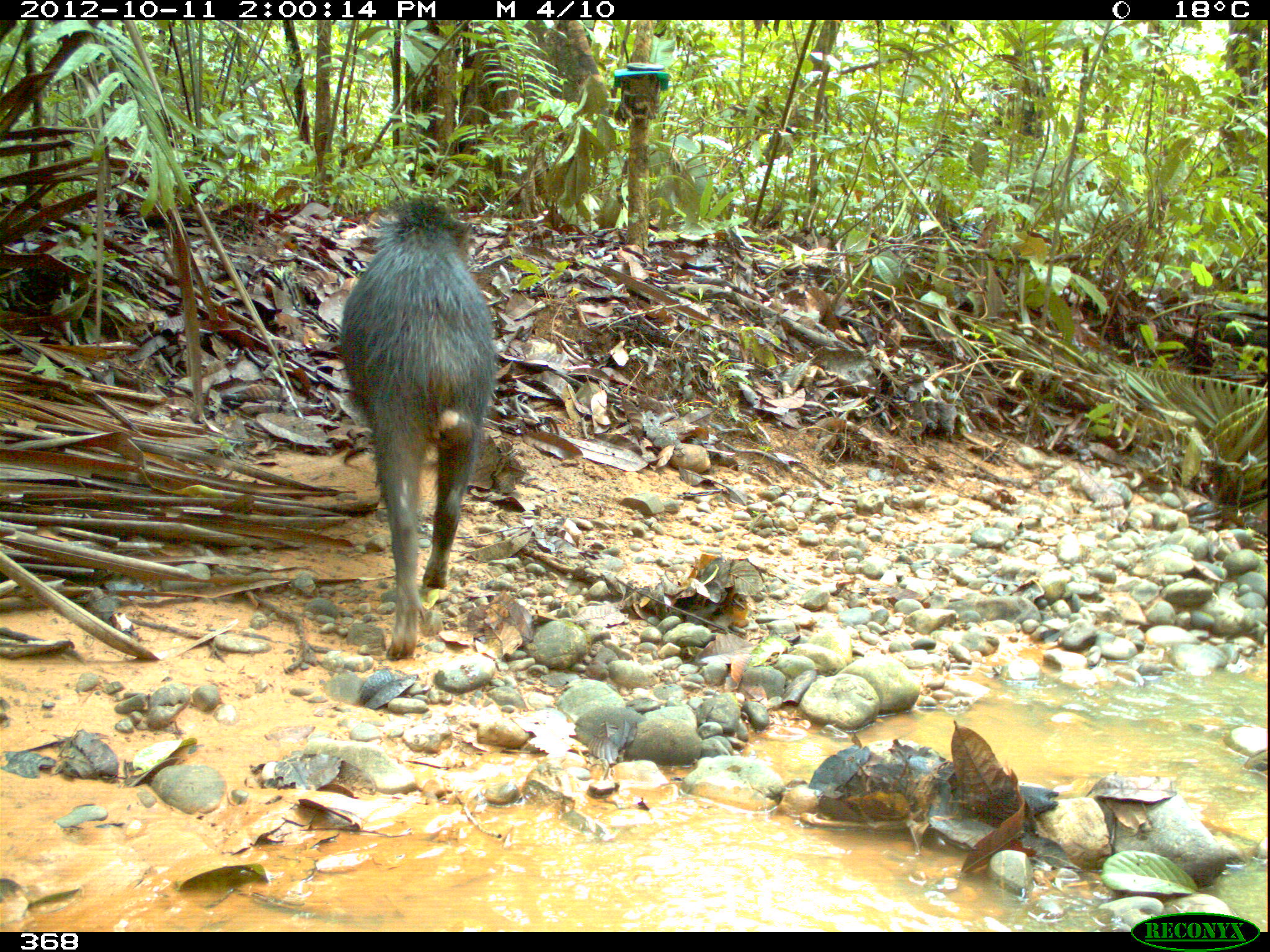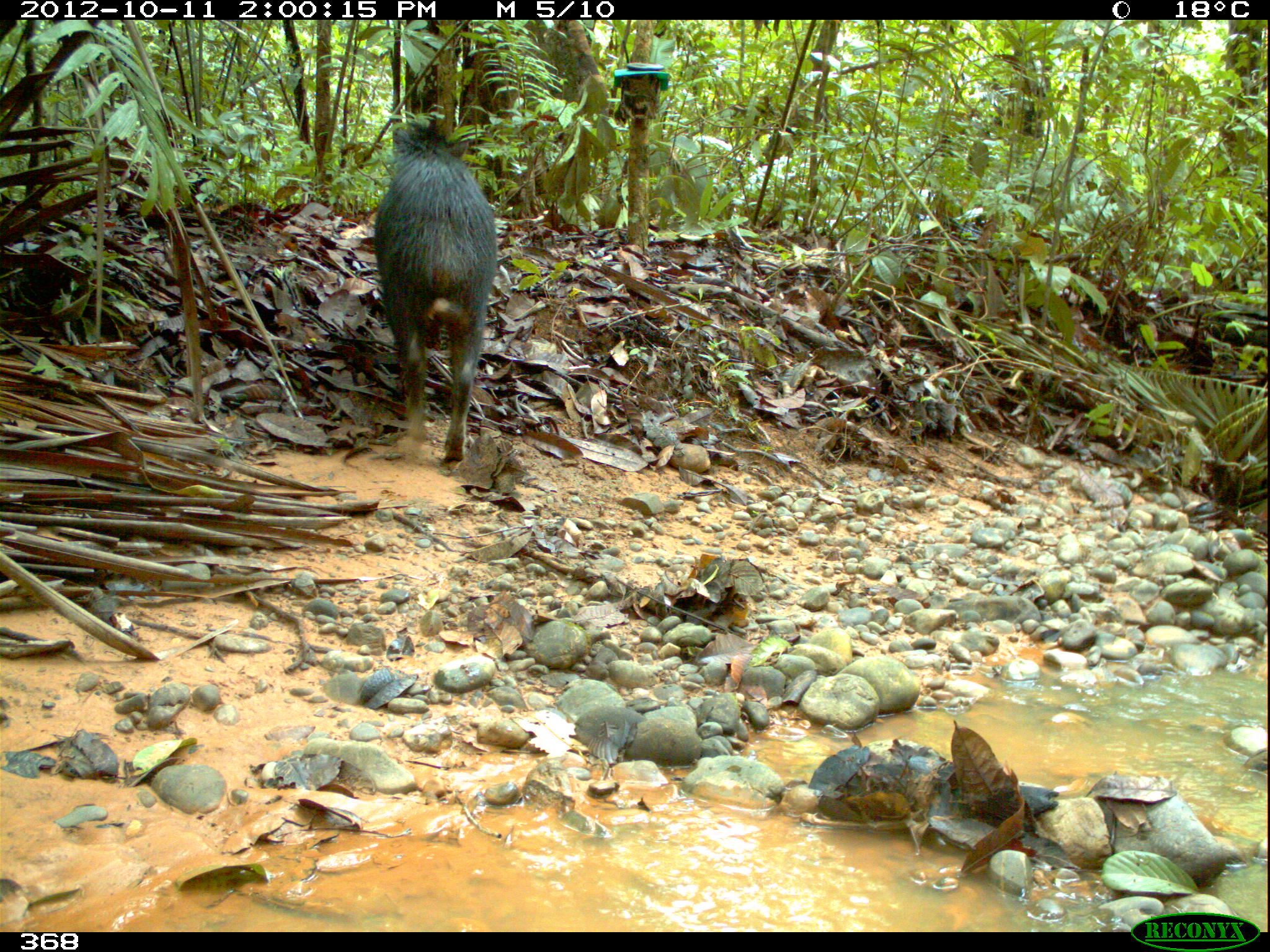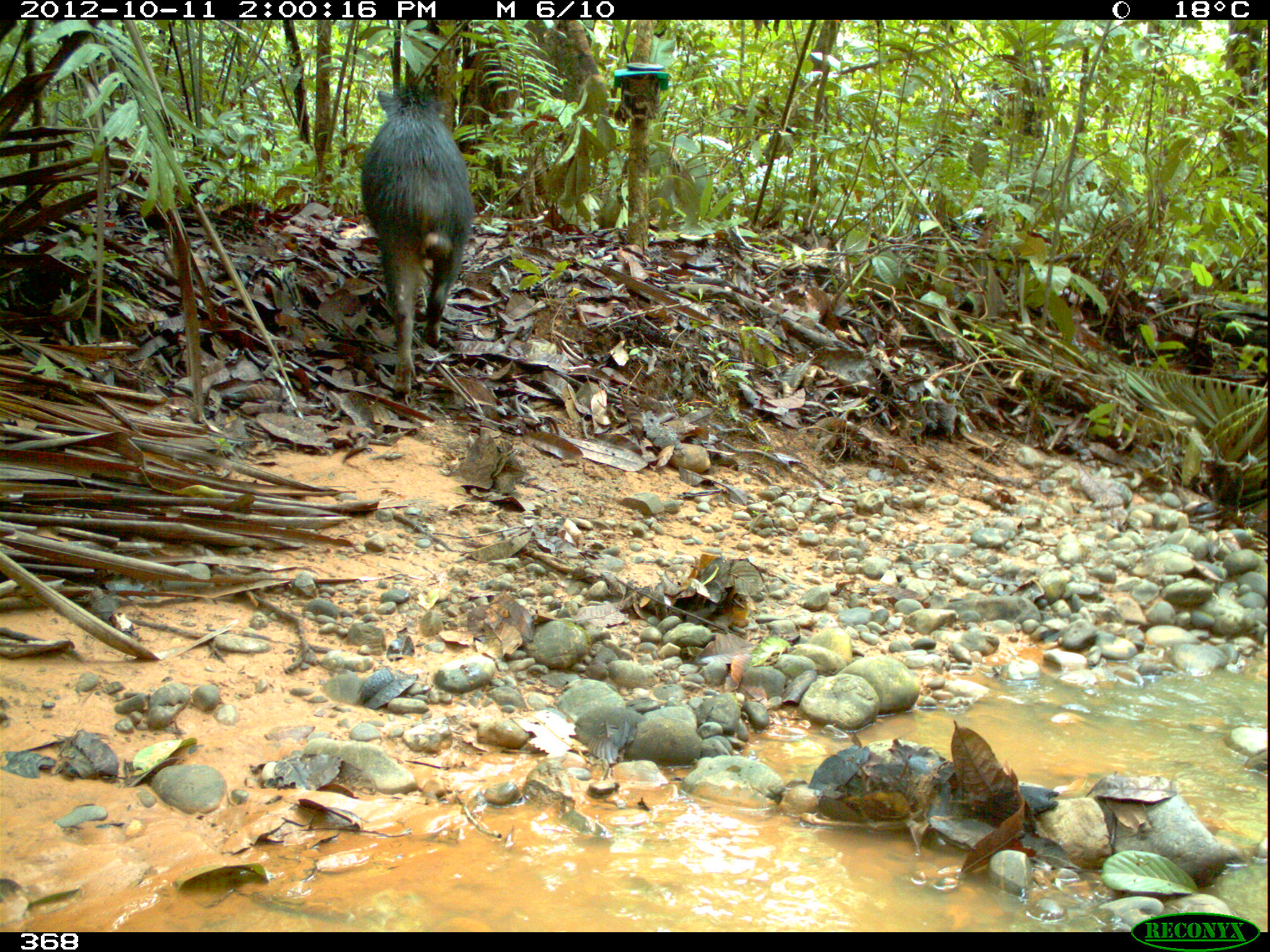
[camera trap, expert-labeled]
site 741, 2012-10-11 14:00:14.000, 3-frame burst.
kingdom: Animalia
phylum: Chordata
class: Mammalia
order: Artiodactyla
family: Tayassuidae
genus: Tayassu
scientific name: Tayassu pecari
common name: white-lipped peccary